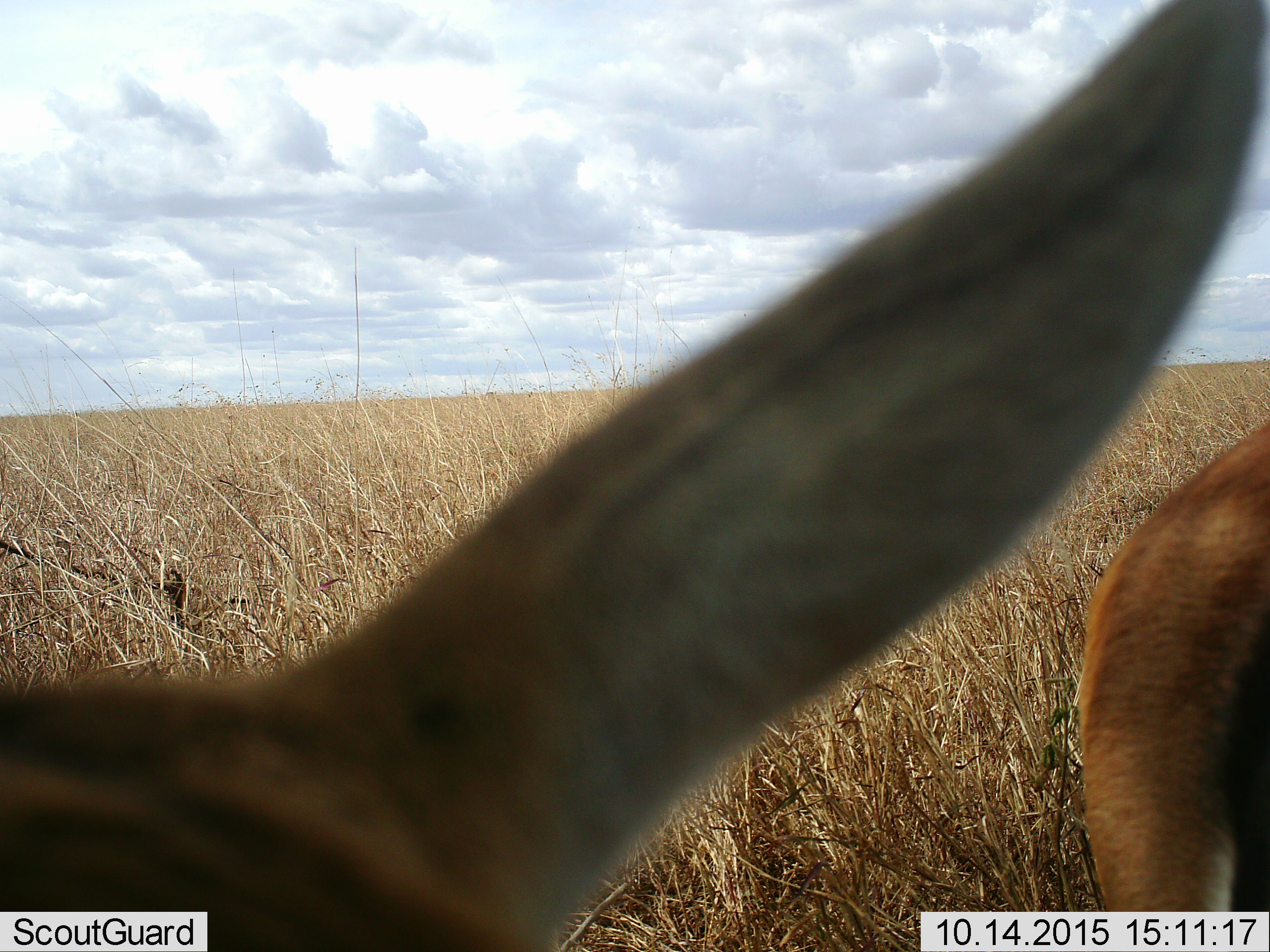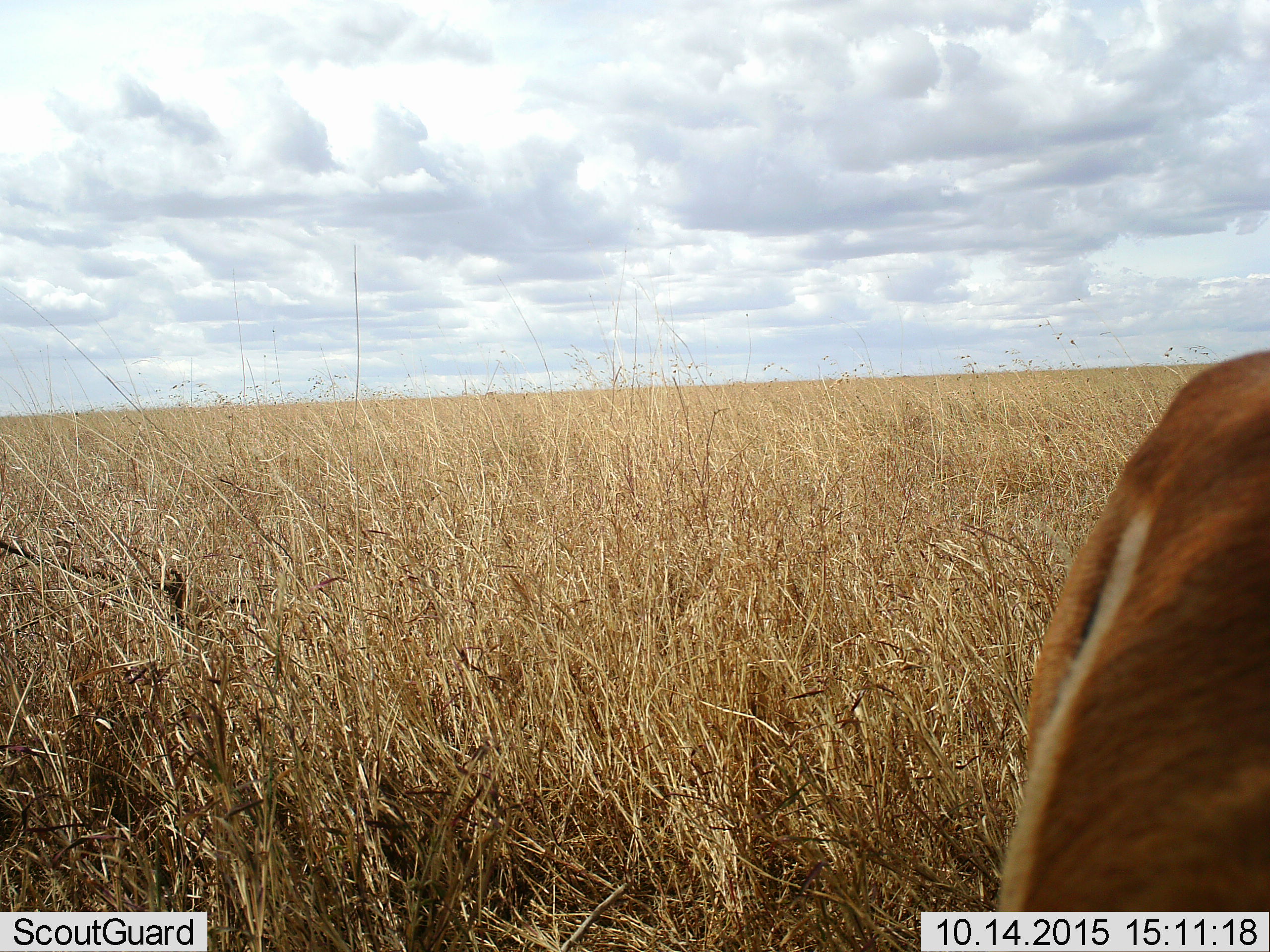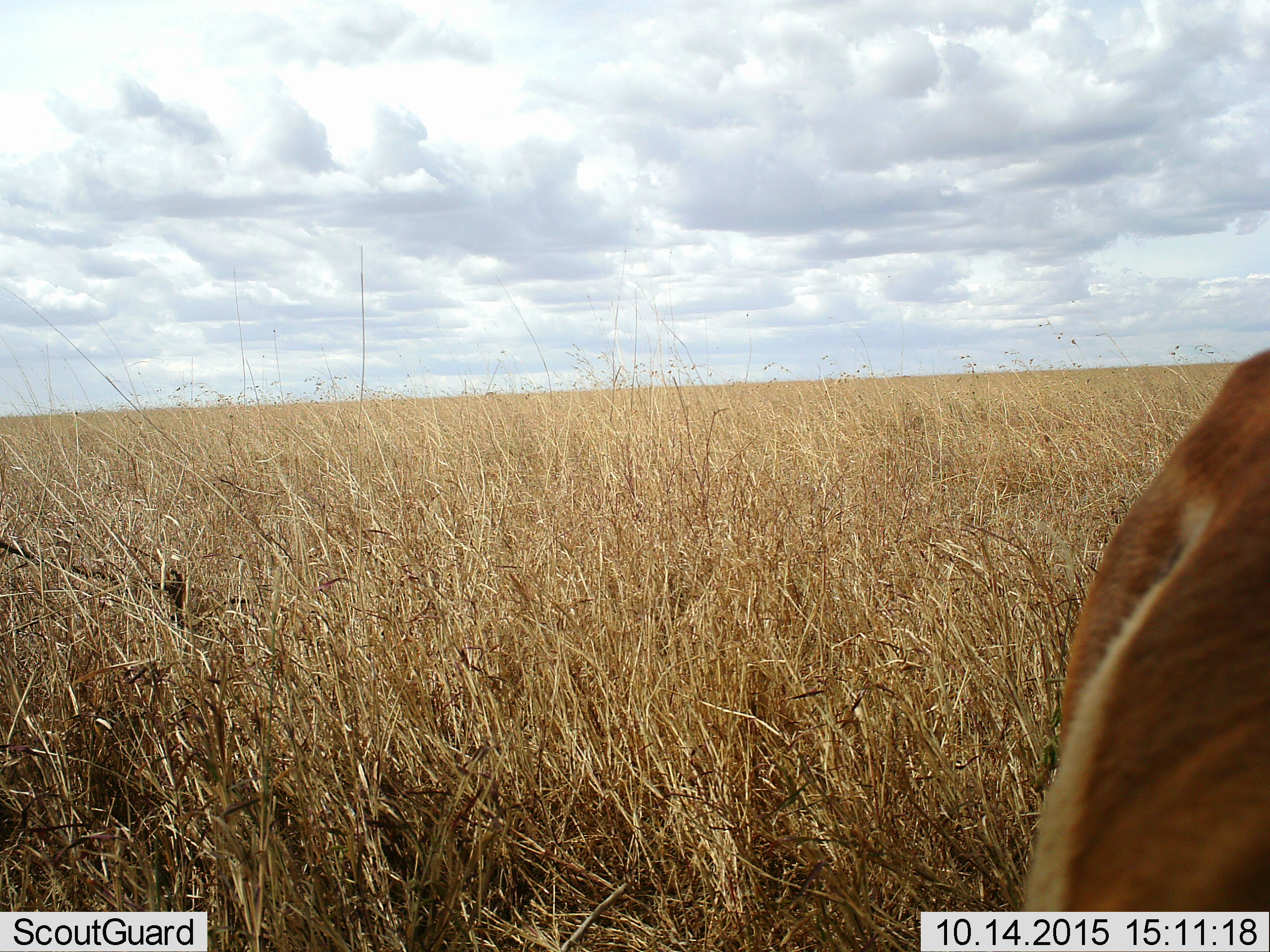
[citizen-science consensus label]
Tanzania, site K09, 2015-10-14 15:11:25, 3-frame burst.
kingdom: Animalia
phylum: Chordata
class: Mammalia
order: Artiodactyla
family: Bovidae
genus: Eudorcas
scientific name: Eudorcas thomsonii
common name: thomson's gazelle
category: gazellethomsons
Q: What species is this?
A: Gazellethomsons (thomson's gazelle) (Eudorcas thomsonii).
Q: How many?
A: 2.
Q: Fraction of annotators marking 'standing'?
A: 57%.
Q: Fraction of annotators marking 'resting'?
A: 0%.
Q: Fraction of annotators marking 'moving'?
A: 57%.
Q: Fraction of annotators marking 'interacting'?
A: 0%.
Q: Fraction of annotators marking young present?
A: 0%.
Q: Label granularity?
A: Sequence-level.